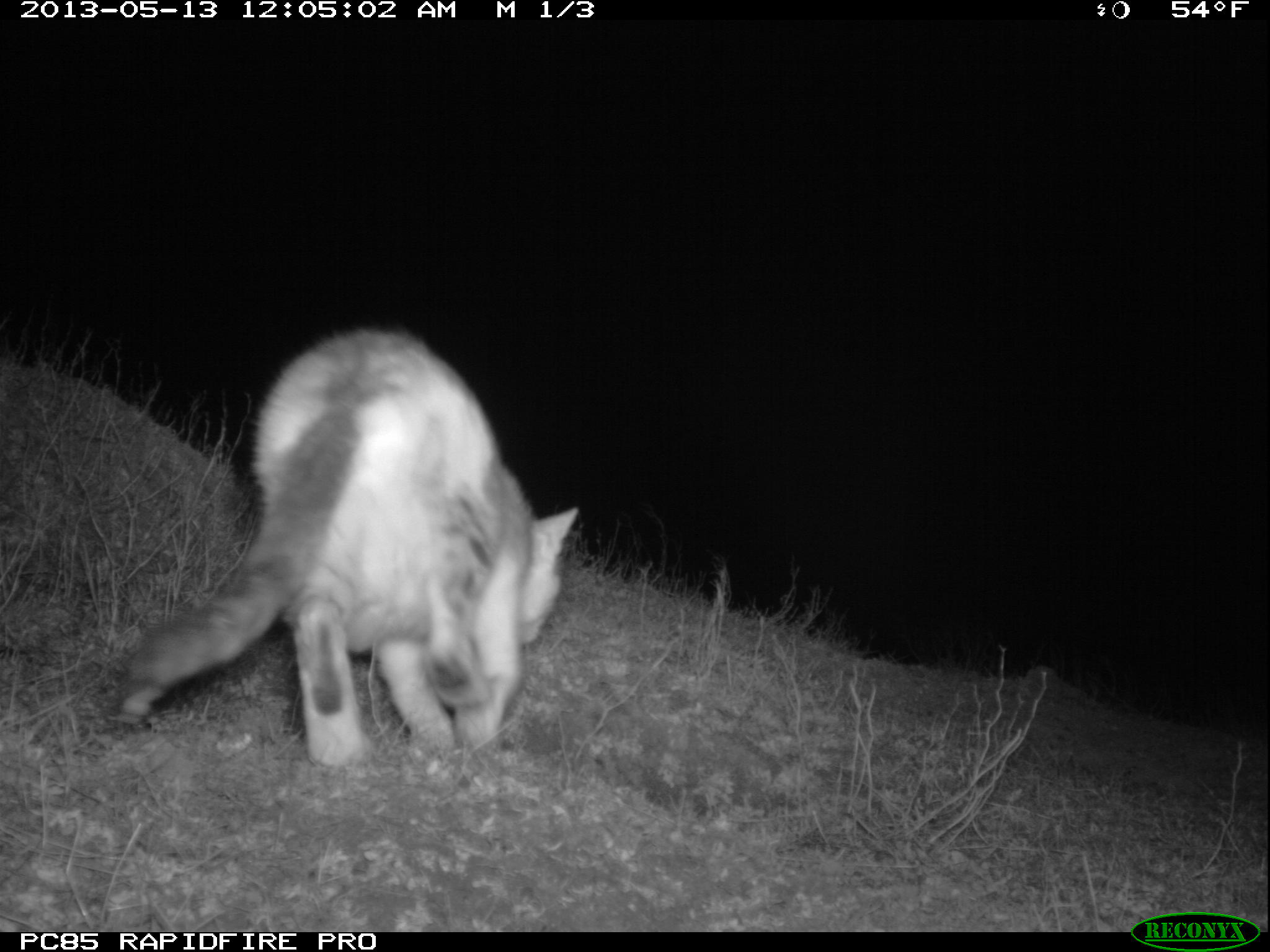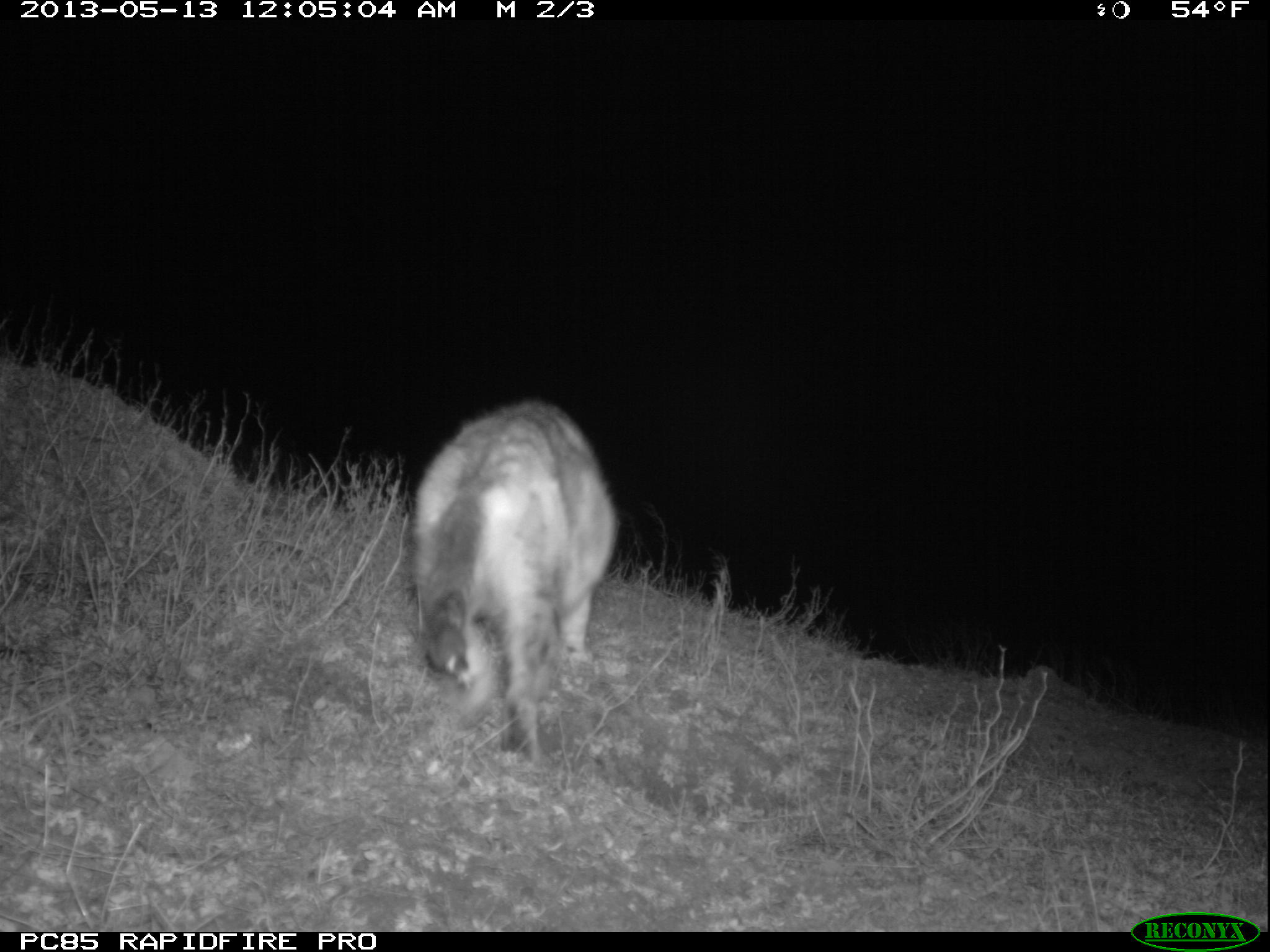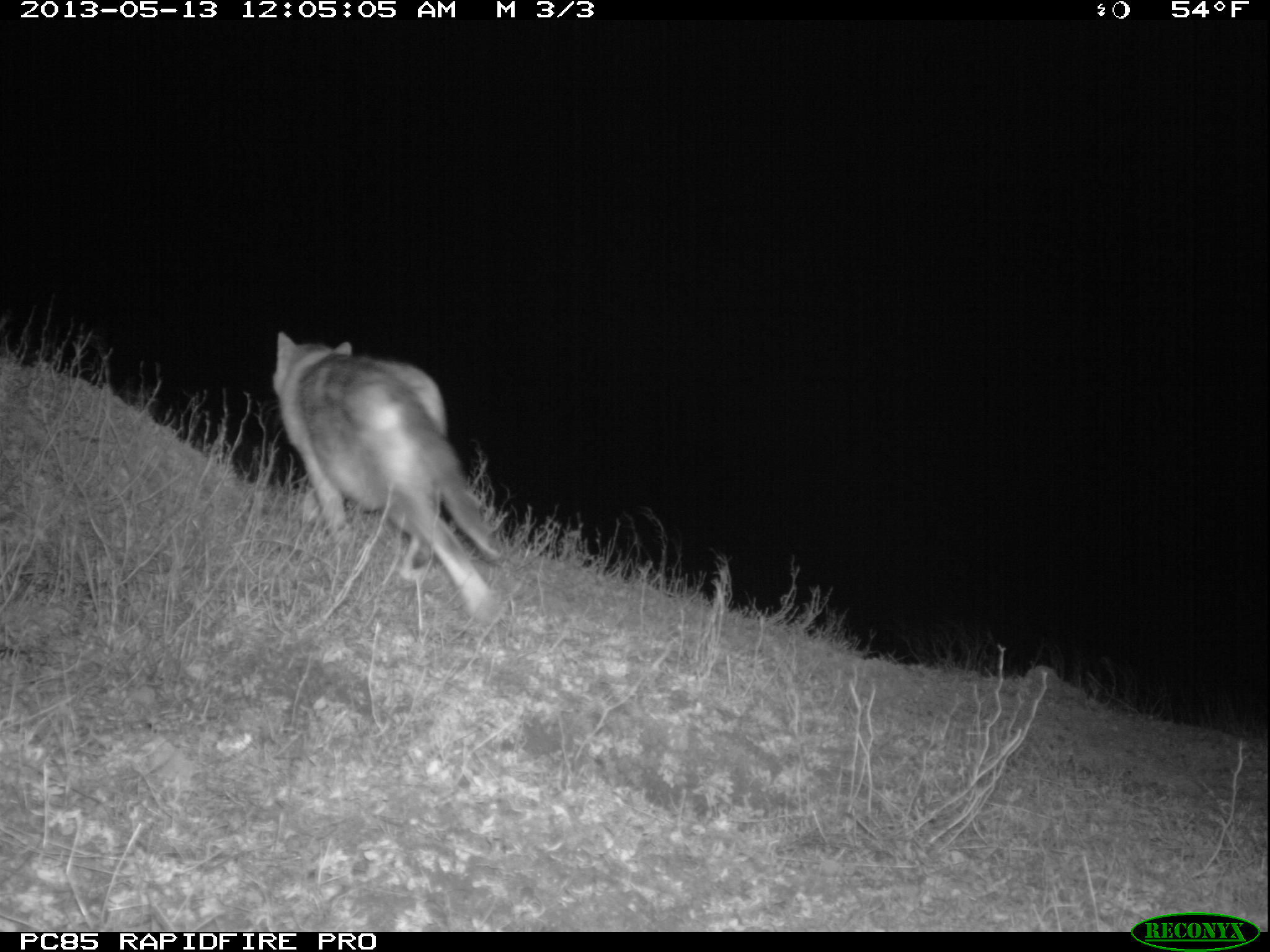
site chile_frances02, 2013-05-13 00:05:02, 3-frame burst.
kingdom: Animalia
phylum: Chordata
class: Mammalia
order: Carnivora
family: Felidae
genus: Felis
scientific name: Felis catus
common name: cat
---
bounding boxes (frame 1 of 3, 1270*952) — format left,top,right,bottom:
cat: 98,327,575,772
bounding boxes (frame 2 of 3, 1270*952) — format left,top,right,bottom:
cat: 404,397,616,766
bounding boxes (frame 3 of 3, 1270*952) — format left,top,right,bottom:
cat: 268,332,505,632